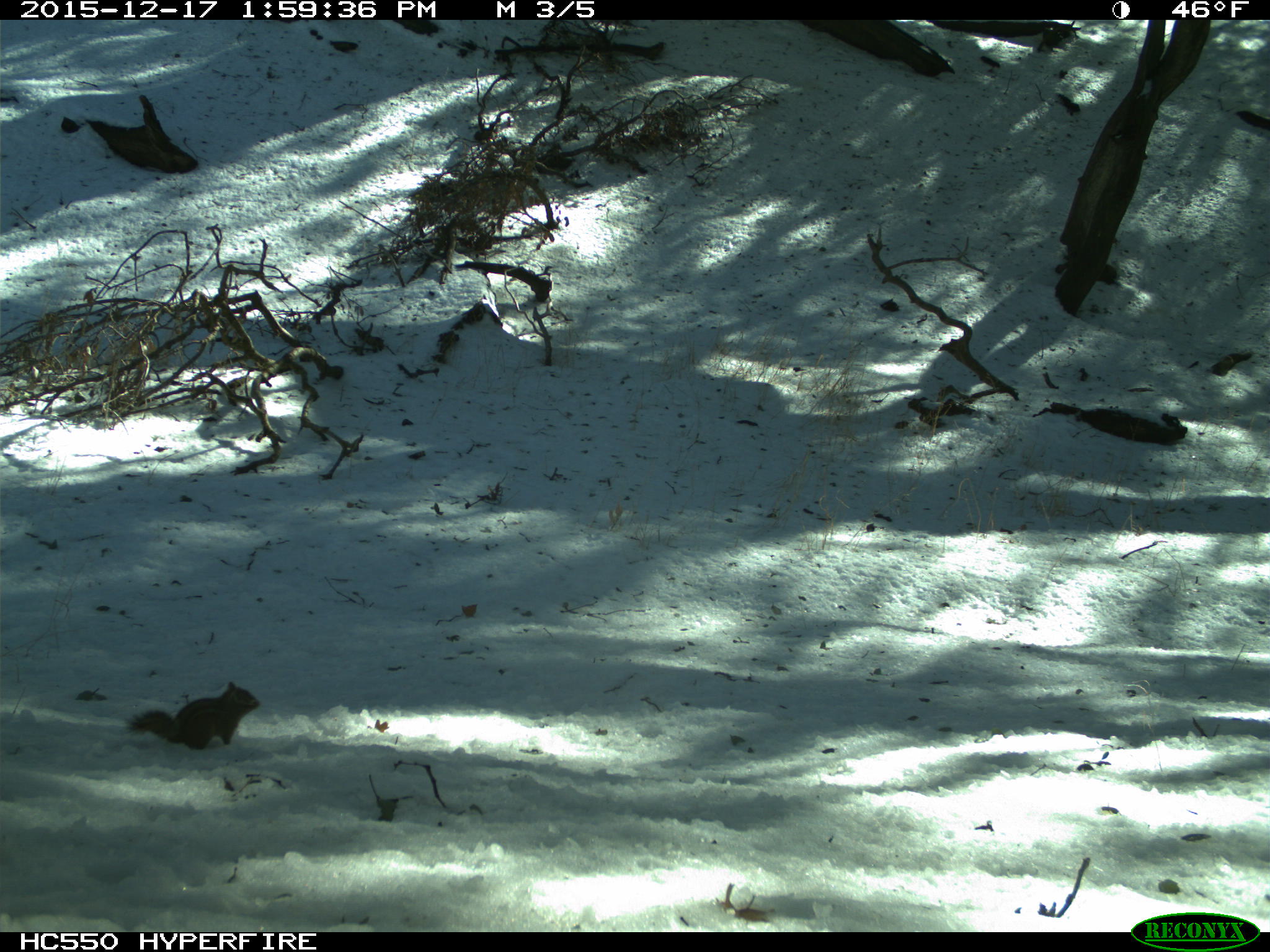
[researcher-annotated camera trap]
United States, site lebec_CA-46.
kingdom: Animalia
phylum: Chordata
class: Mammalia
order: Rodentia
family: Sciuridae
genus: Tamias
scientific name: Tamias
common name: chipmunk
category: unidentified chipmunk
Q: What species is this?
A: Unidentified chipmunk (chipmunk) (Tamias).